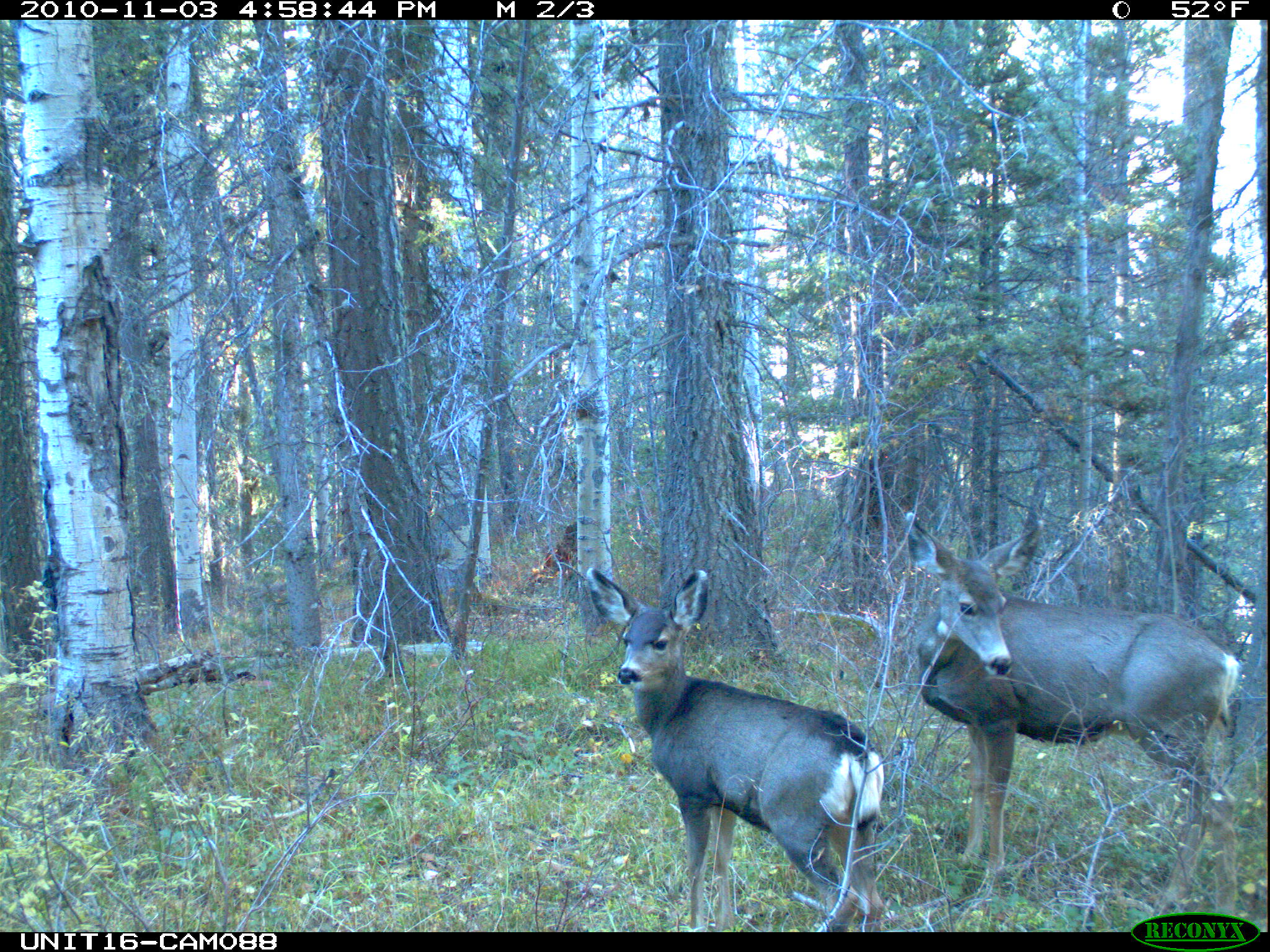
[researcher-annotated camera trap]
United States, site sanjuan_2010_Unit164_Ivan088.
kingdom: Animalia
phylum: Chordata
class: Mammalia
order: Artiodactyla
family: Cervidae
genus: Odocoileus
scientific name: Odocoileus hemionus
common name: mule deer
Odocoileus hemionus (mule deer).